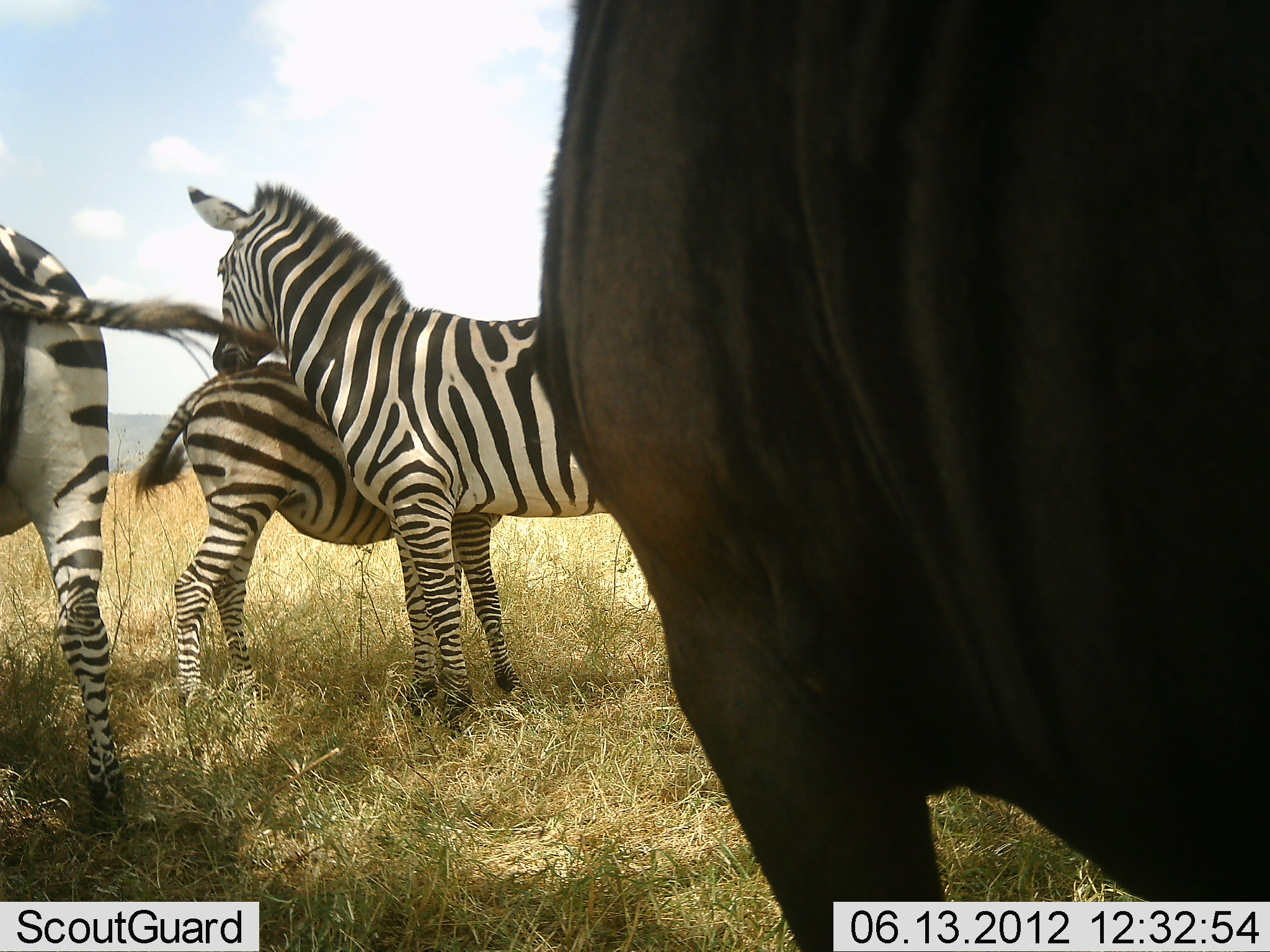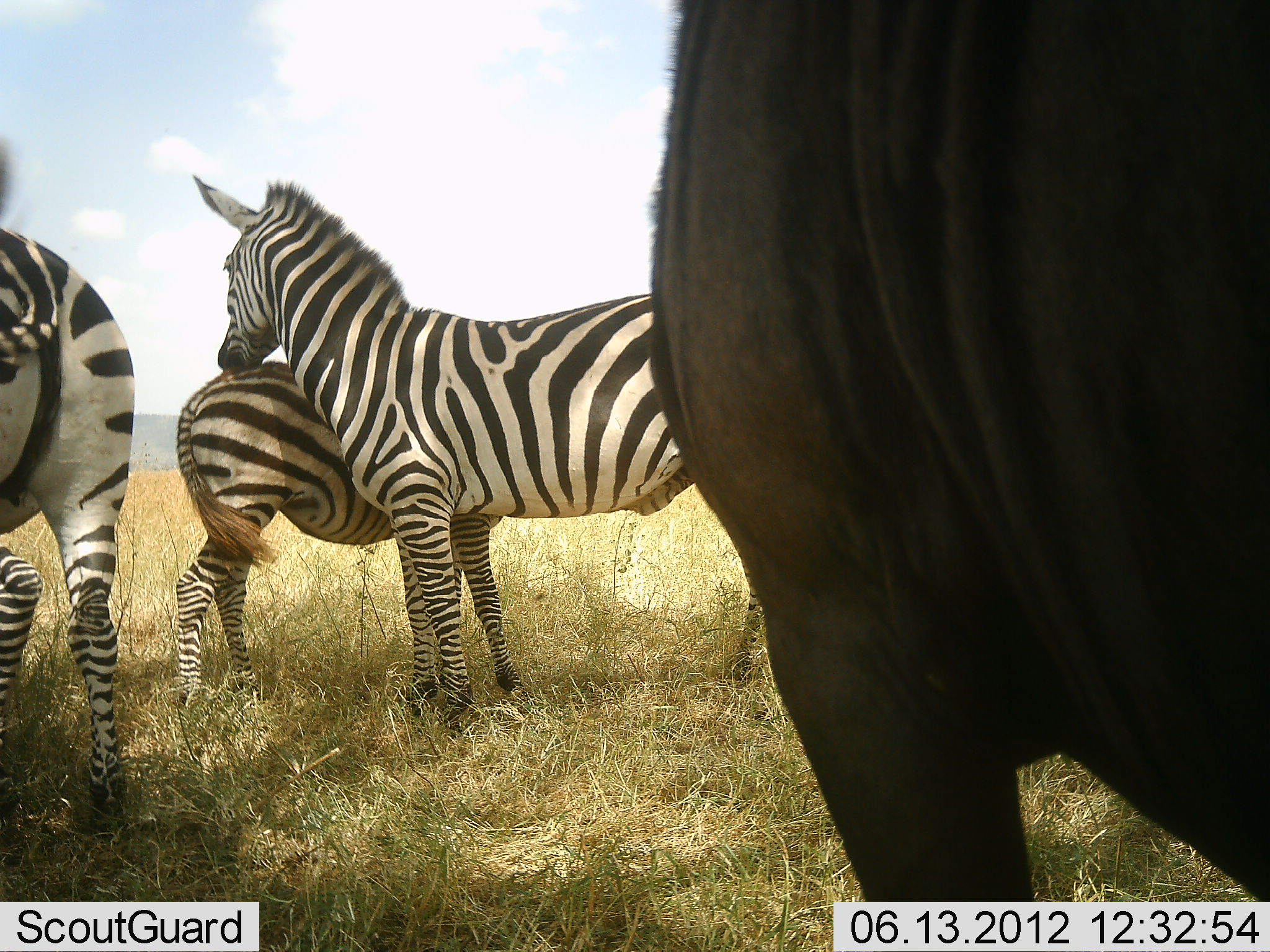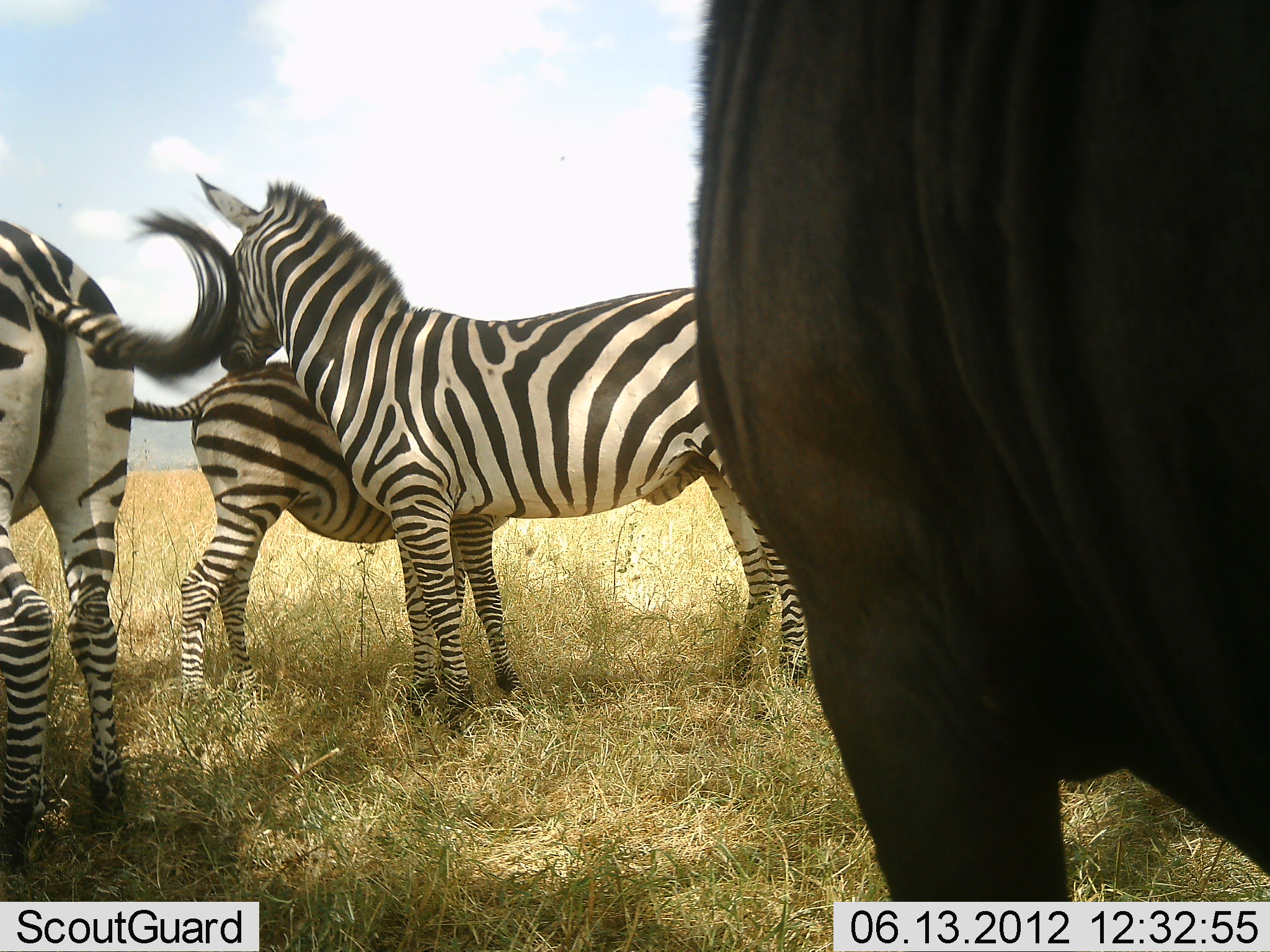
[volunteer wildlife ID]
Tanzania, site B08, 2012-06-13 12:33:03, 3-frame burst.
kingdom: Animalia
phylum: Chordata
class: Mammalia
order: Artiodactyla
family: Bovidae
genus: Connochaetes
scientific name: Connochaetes taurinus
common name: blue wildebeest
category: wildebeest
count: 1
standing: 100%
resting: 0%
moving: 0%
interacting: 0%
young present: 0%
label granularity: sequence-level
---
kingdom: Animalia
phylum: Chordata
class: Mammalia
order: Perissodactyla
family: Equidae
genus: Equus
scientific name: Equus quagga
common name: plains zebra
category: zebra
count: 3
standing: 100%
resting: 0%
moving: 10%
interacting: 19%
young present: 33%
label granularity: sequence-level